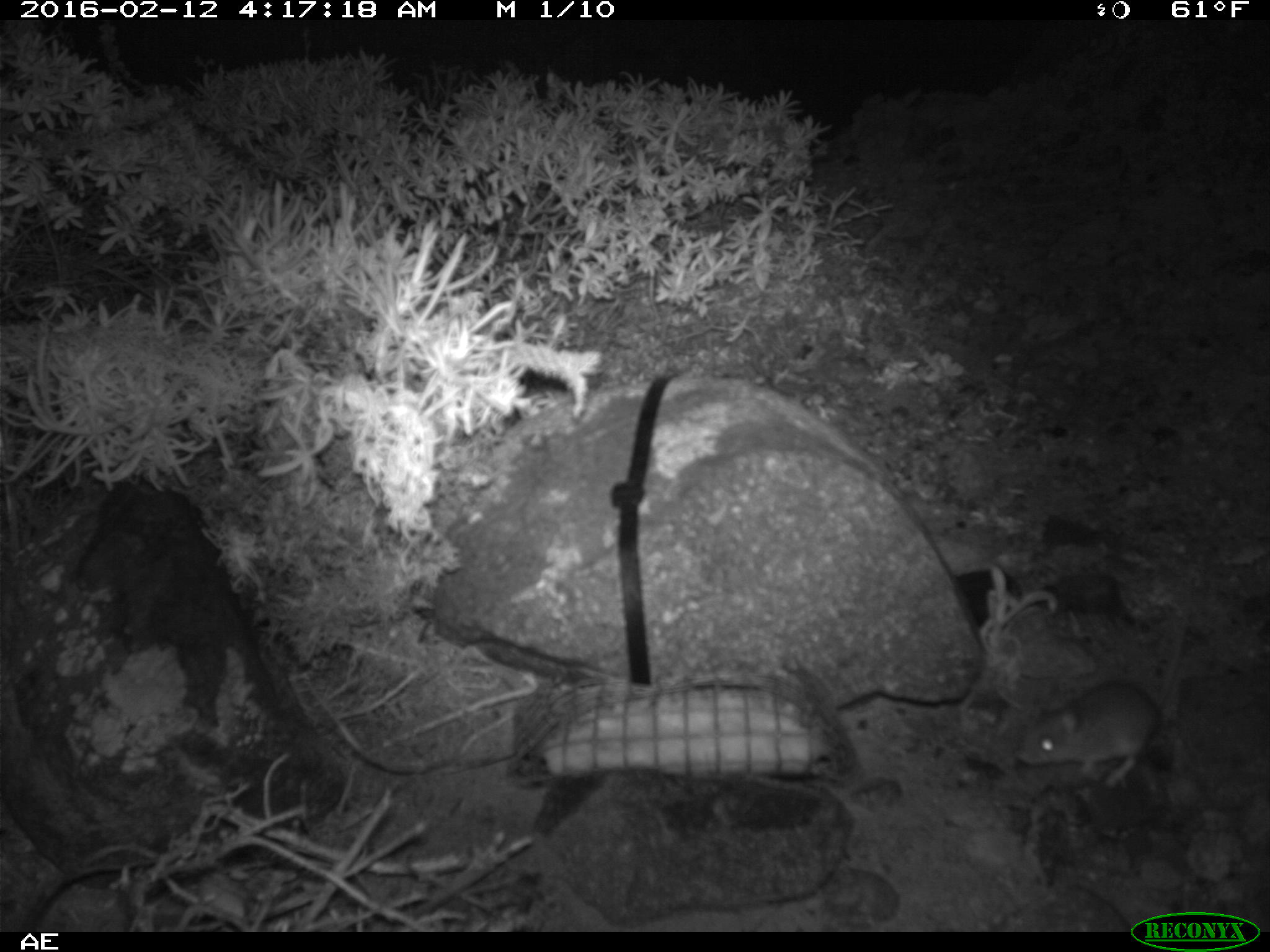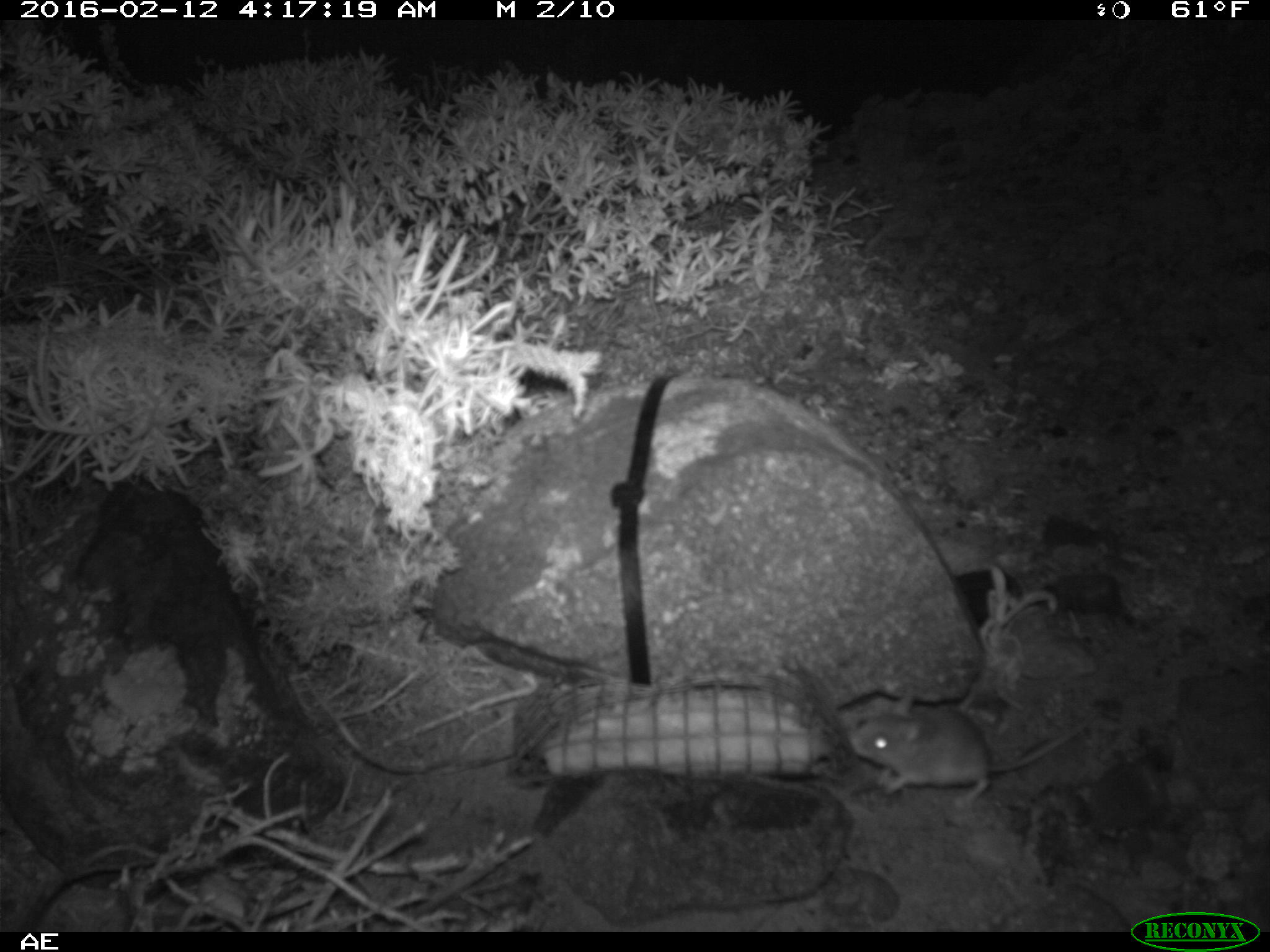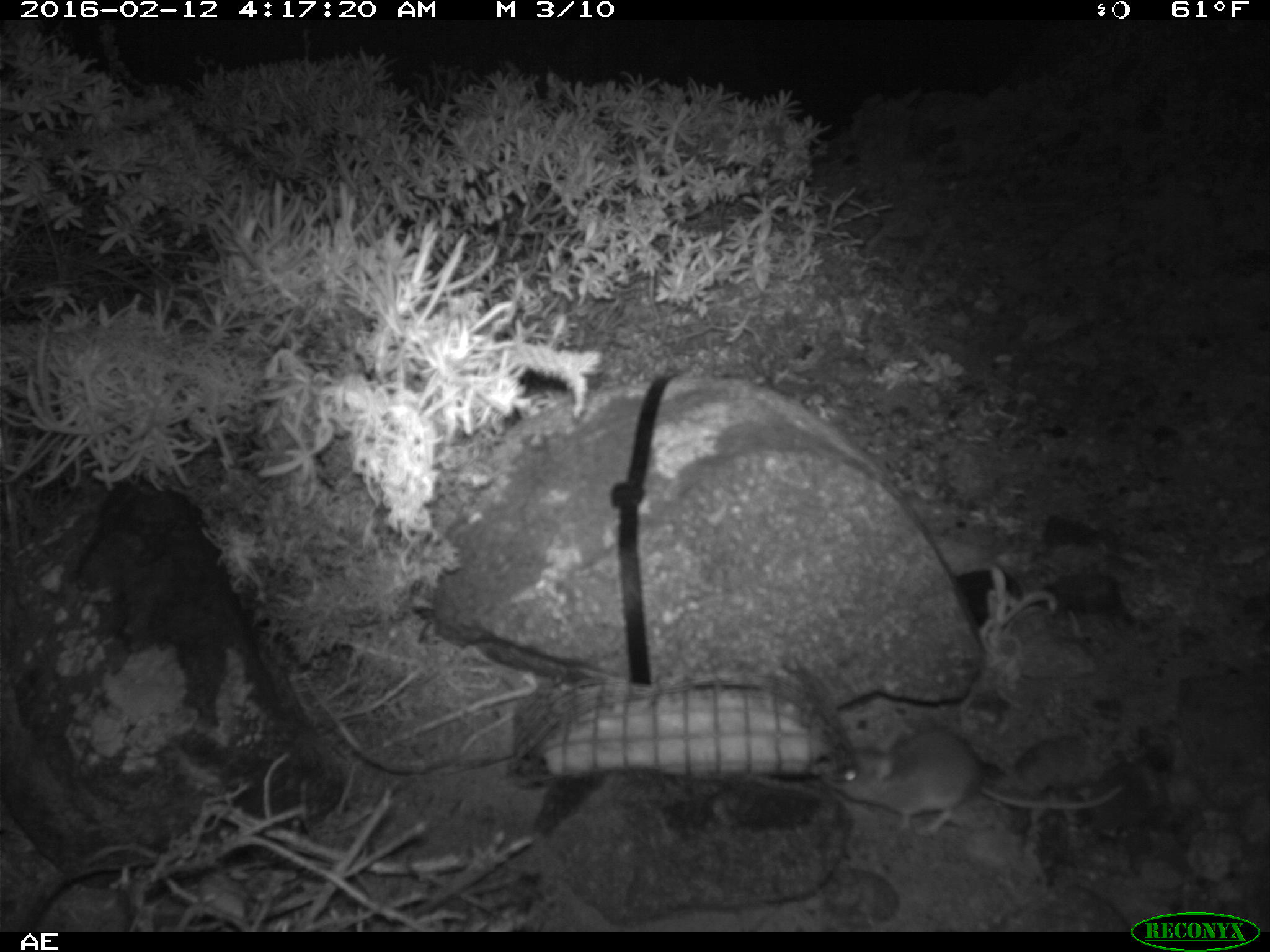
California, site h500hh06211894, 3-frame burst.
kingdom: Animalia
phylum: Chordata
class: Mammalia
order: Rodentia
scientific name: Rodentia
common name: rodent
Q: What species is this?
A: Rodent (Rodentia).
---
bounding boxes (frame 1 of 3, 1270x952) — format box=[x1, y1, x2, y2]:
rodent: box=[1015, 617, 1188, 787]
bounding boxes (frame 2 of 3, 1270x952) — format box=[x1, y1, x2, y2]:
rodent: box=[846, 693, 1088, 810]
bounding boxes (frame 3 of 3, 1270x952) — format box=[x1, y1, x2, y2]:
rodent: box=[833, 729, 1124, 836]